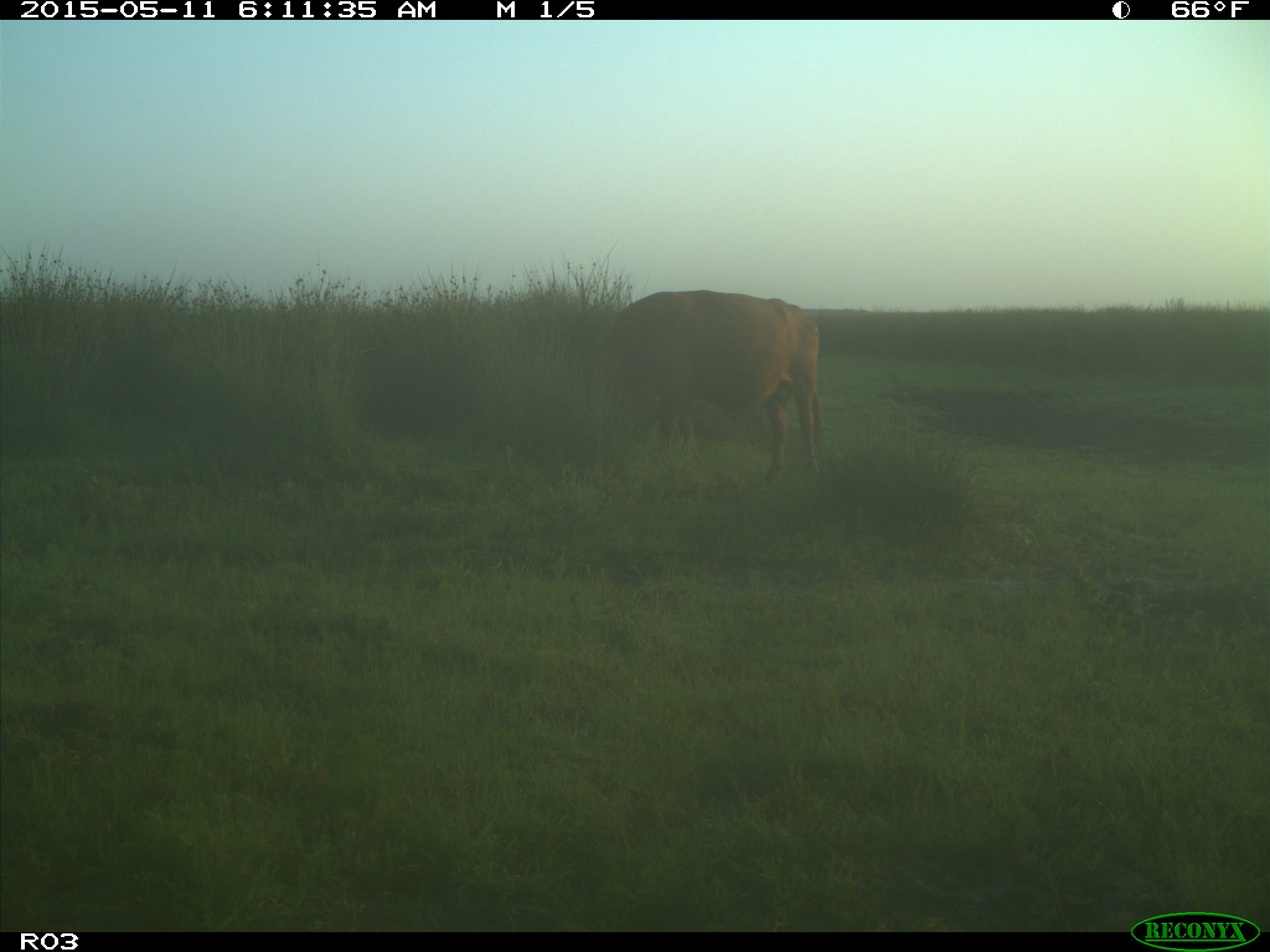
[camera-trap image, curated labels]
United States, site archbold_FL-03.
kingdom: Animalia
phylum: Chordata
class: Mammalia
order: Artiodactyla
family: Bovidae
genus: Bos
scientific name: Bos taurus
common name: domestic cow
Bos taurus (domestic cow).